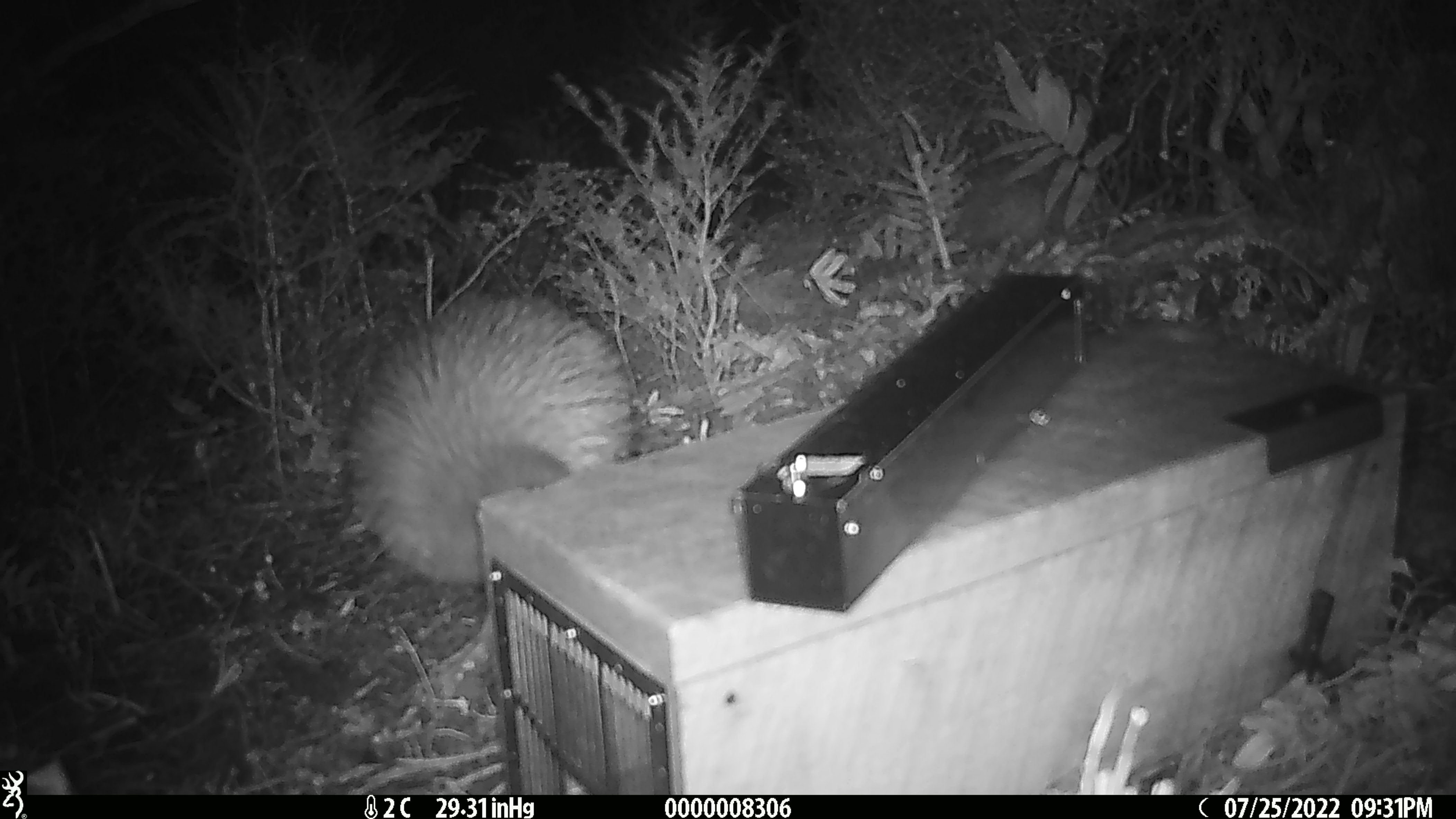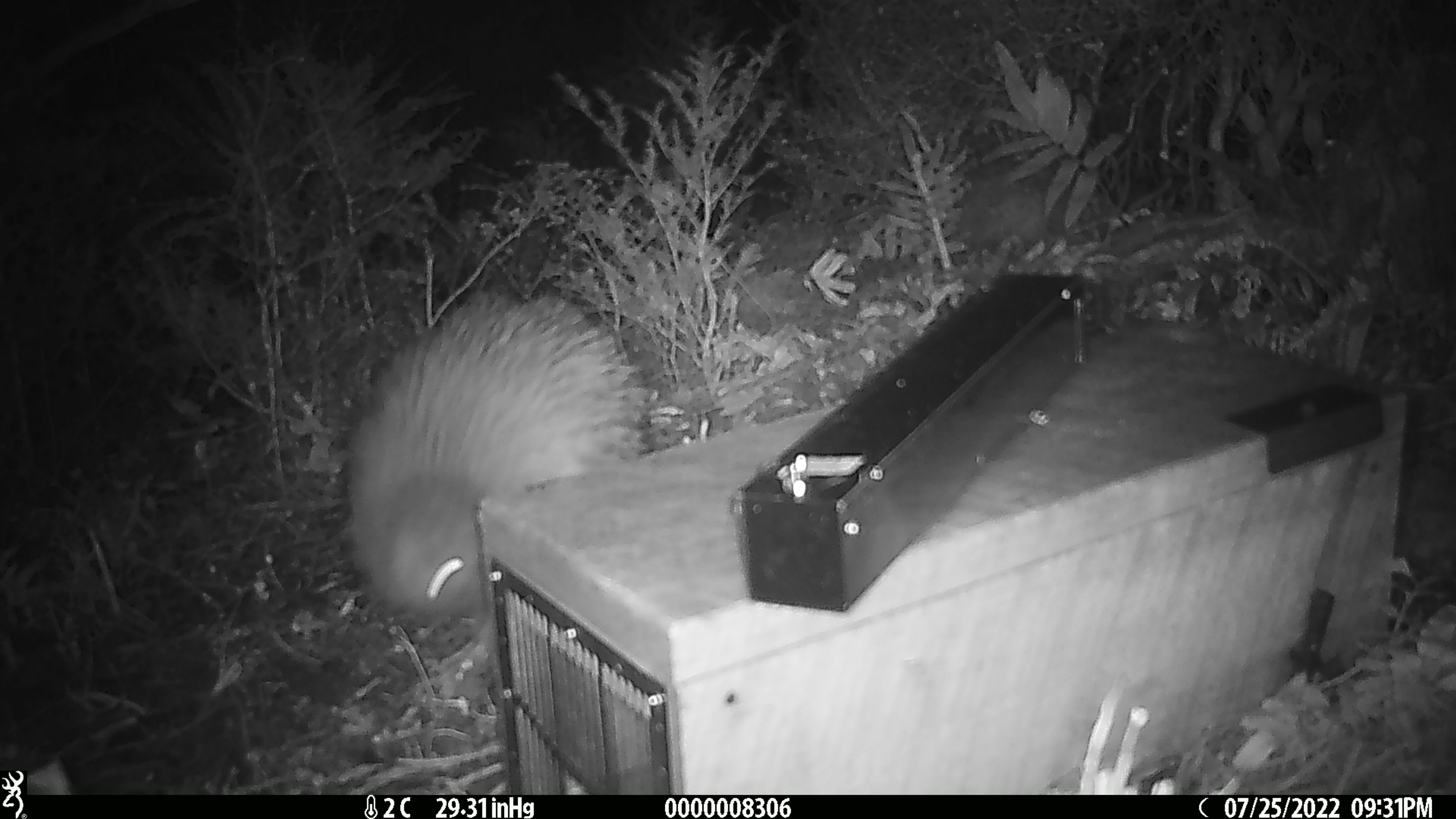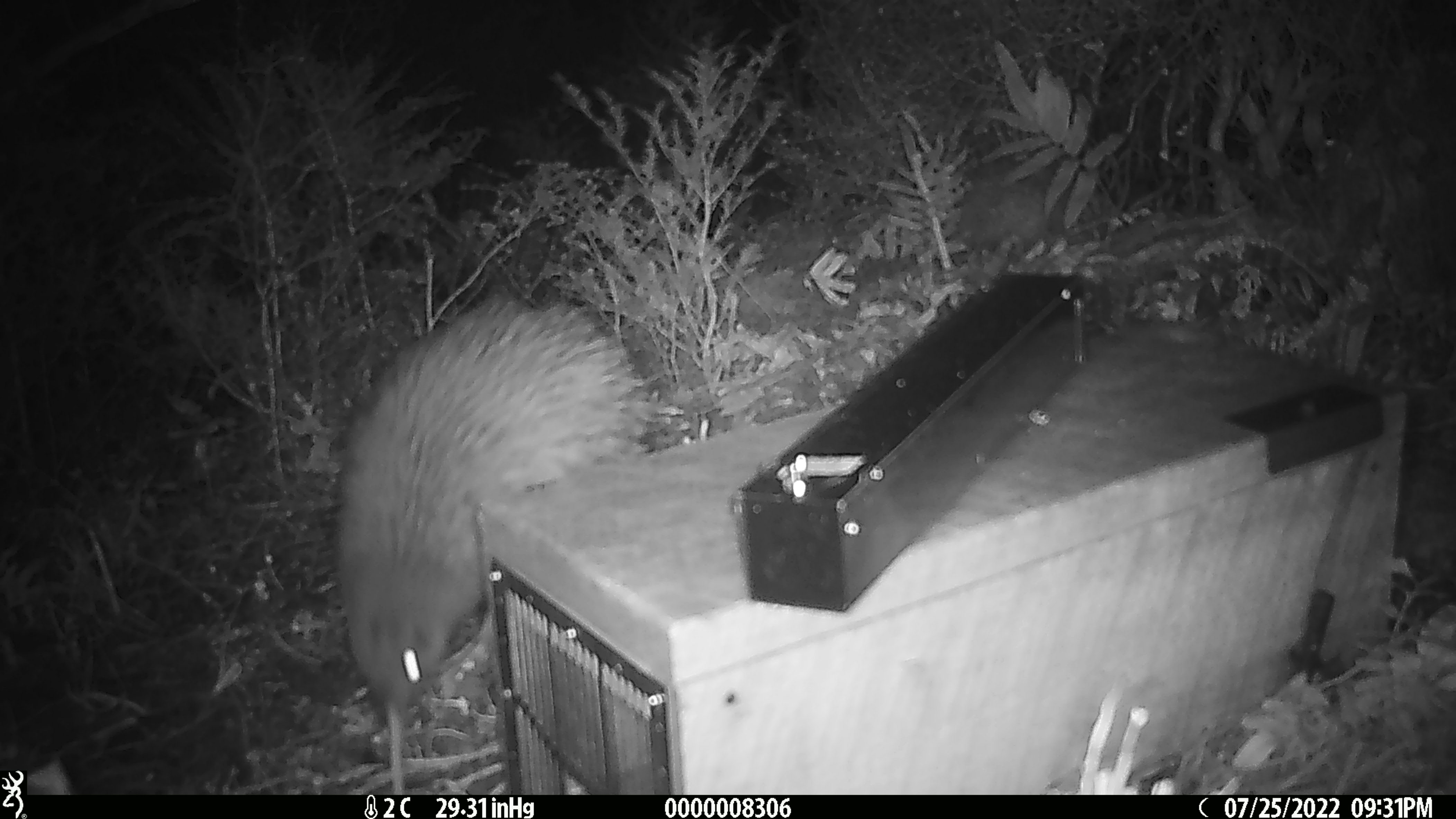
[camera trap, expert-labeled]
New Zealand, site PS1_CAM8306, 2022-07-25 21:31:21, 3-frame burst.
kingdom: Animalia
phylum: Chordata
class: Aves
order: Apterygiformes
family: Apterygidae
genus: Apteryx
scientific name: Apteryx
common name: kiwi